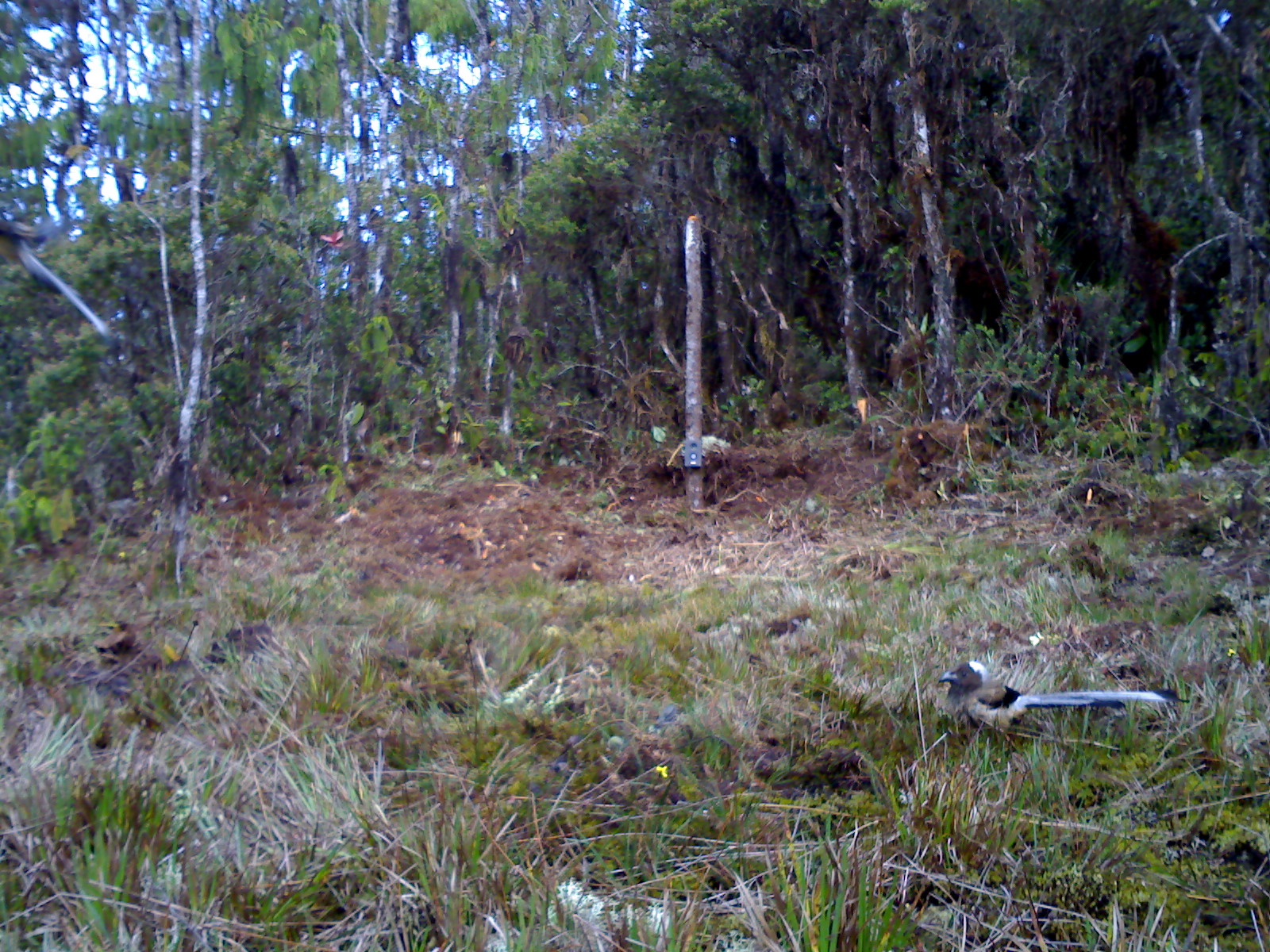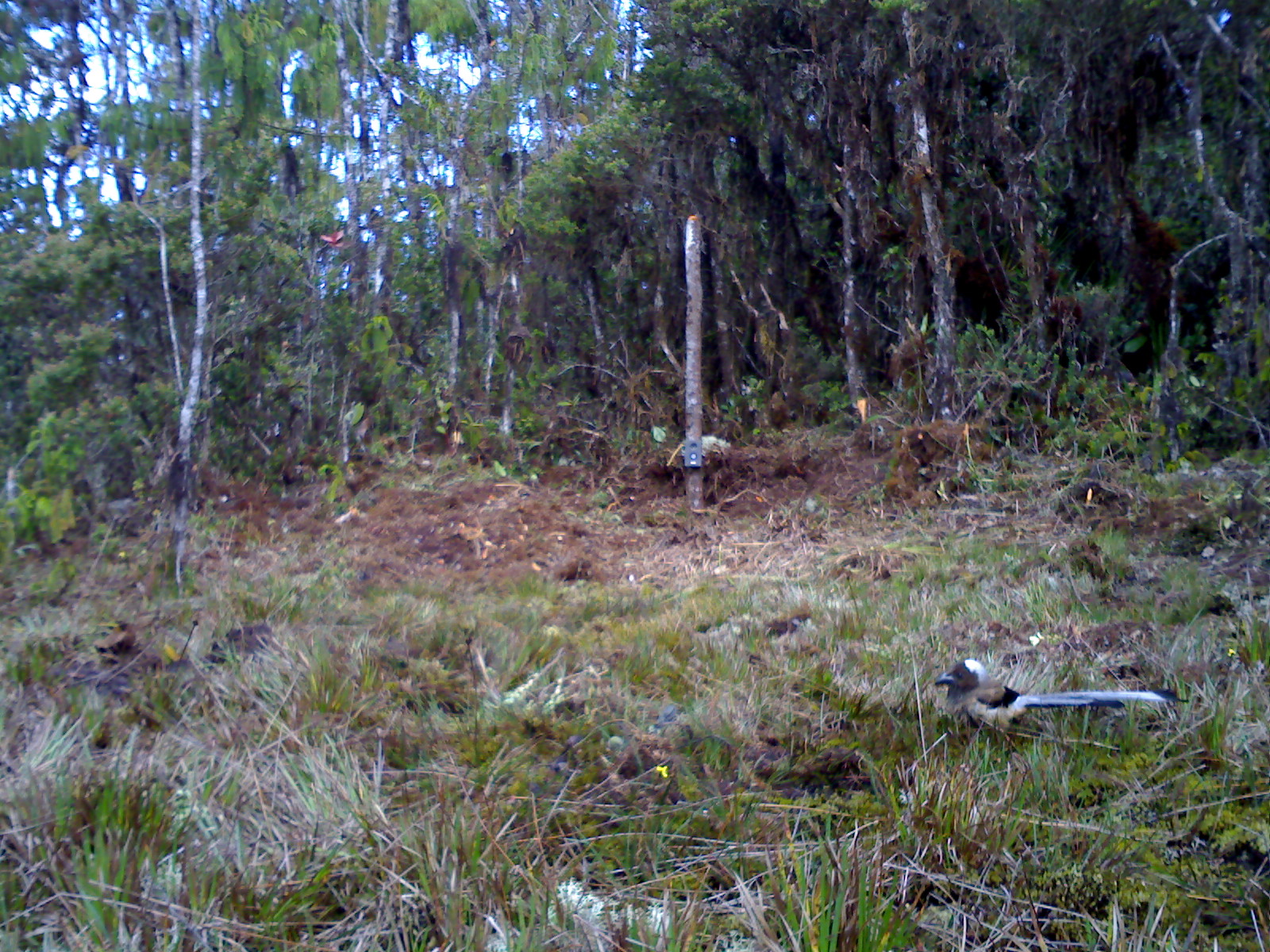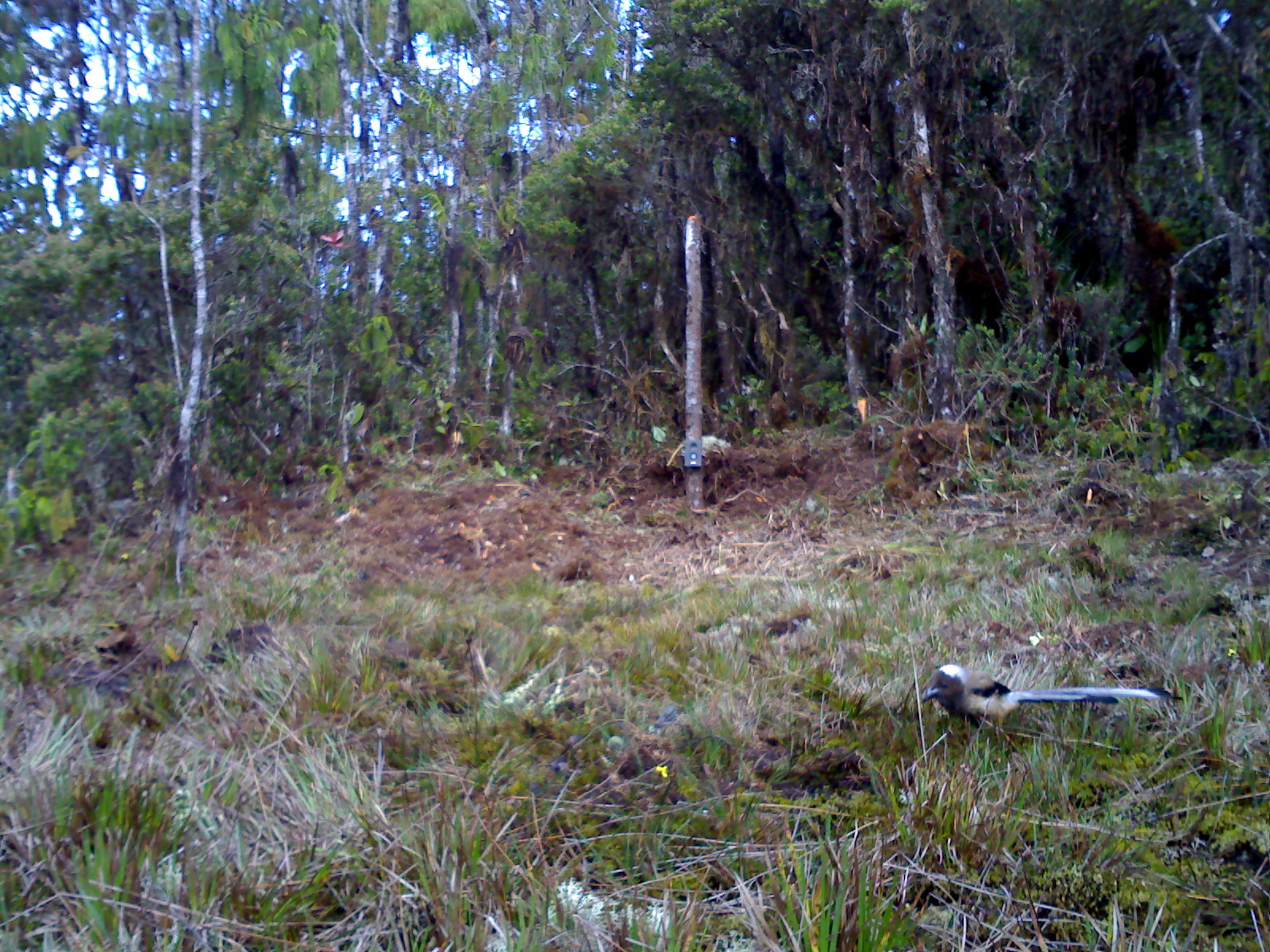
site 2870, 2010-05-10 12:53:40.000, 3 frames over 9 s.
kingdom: Animalia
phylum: Chordata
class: Aves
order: Passeriformes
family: Corvidae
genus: Dendrocitta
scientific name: Dendrocitta occipitalis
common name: sumatran treepie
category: dendrocitta occipitalas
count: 1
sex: female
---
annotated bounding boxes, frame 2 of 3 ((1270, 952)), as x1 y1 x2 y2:
dendrocitta occipitalas: 934 658 1191 734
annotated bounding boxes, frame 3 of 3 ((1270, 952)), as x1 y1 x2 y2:
dendrocitta occipitalas: 920 664 1184 733